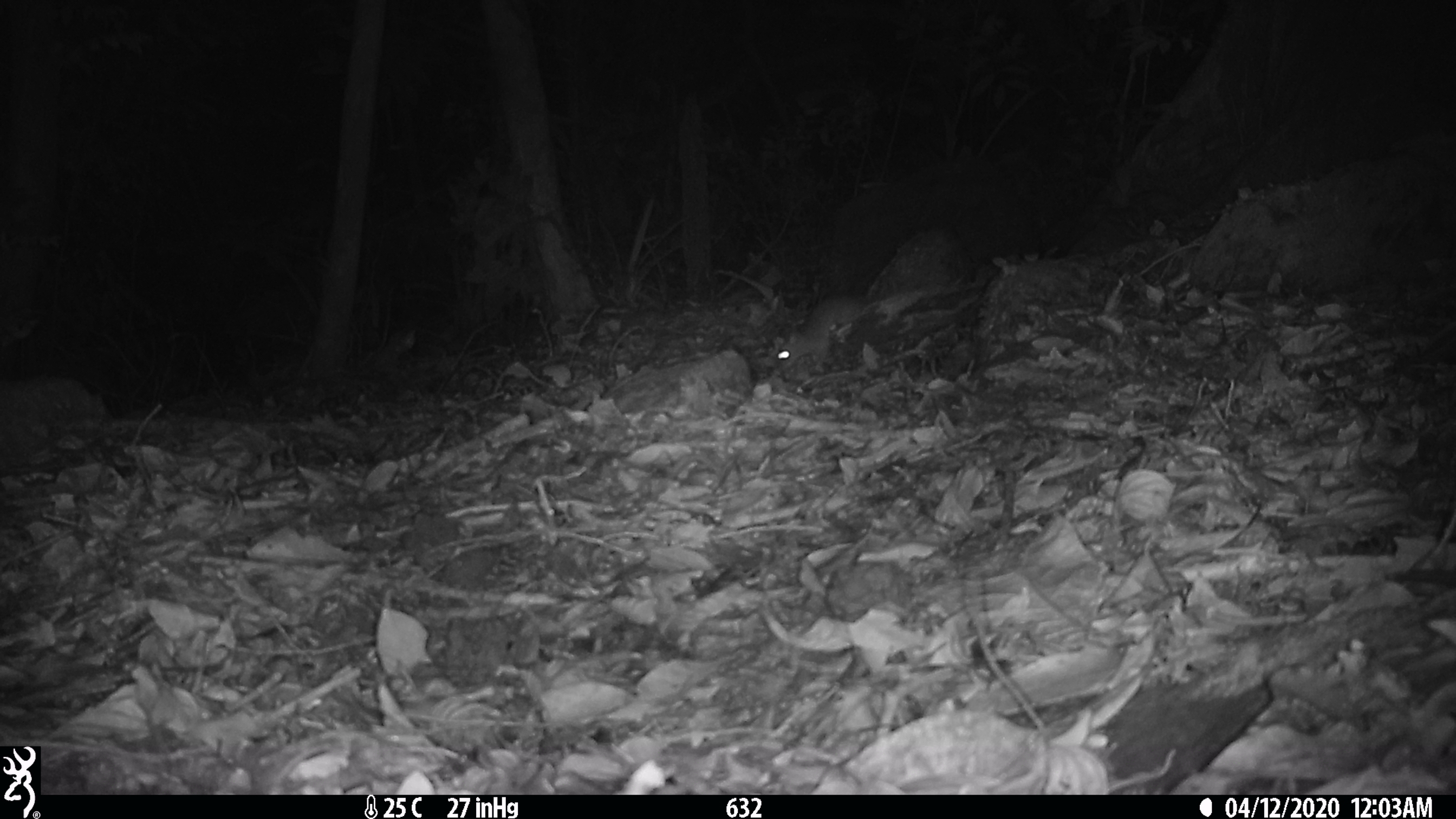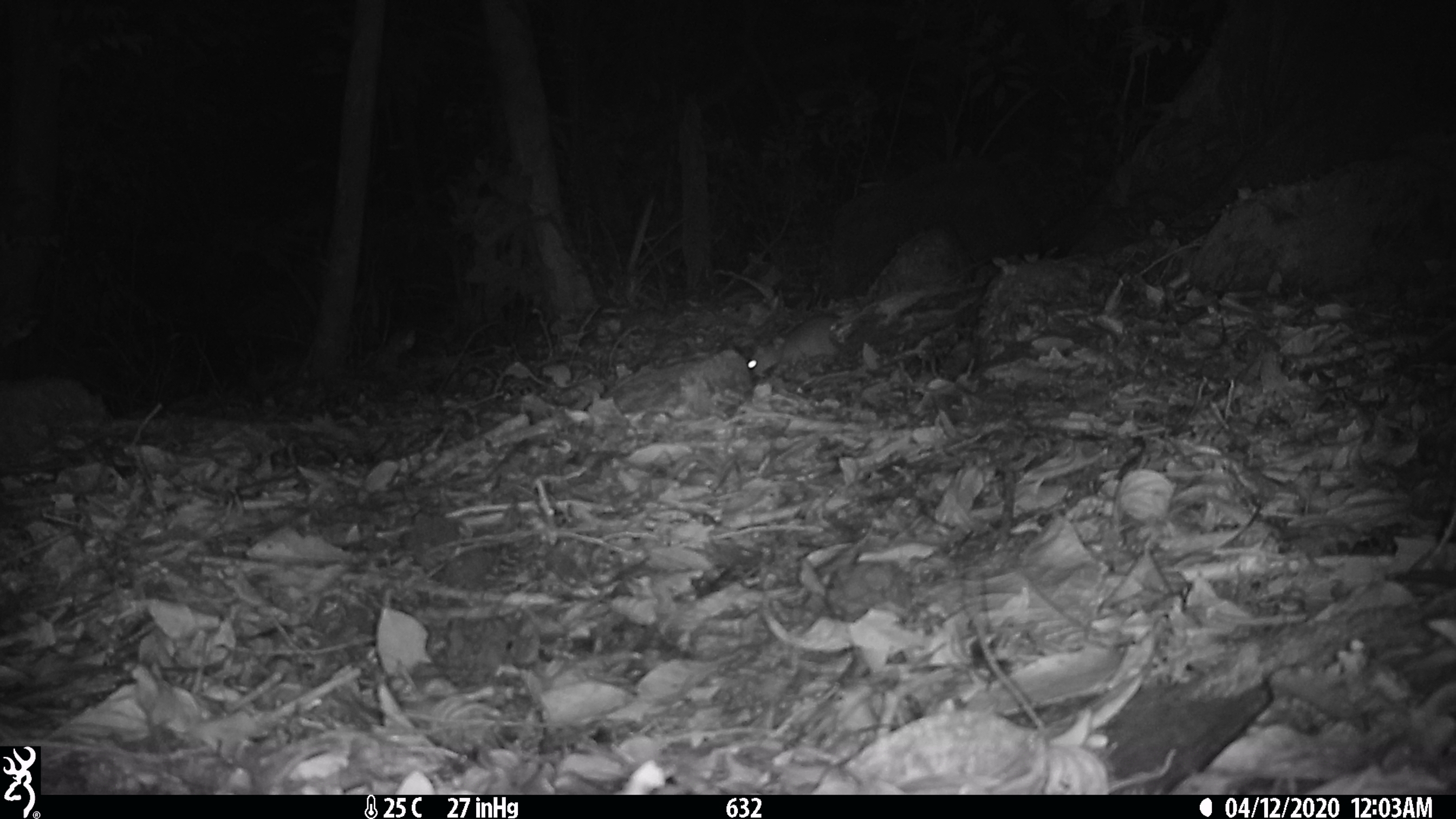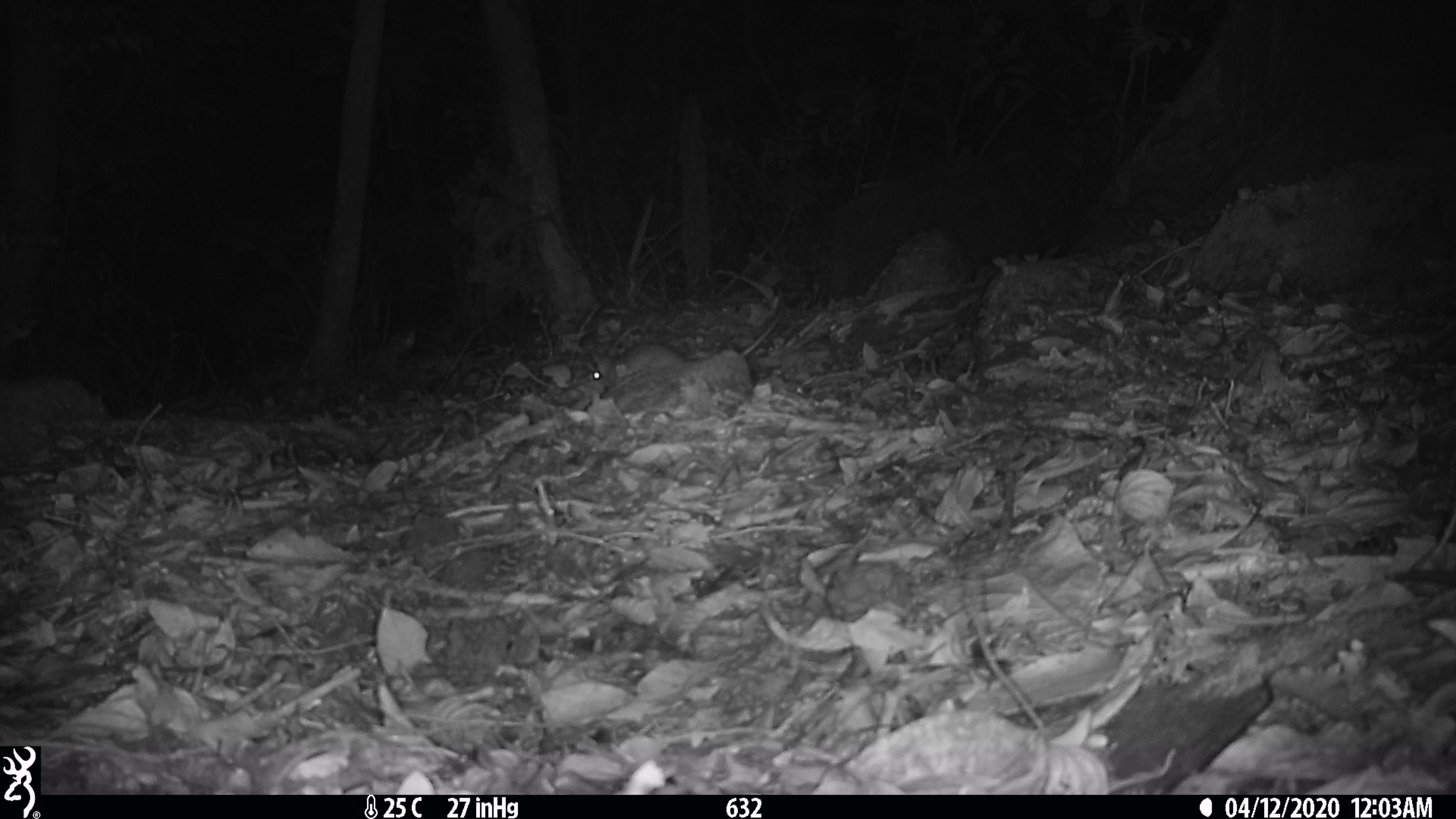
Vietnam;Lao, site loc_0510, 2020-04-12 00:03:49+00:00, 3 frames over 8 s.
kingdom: Animalia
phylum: Chordata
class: Mammalia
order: Rodentia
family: Muridae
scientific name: Muridae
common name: old-world mice and rats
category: unidentified murid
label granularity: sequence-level